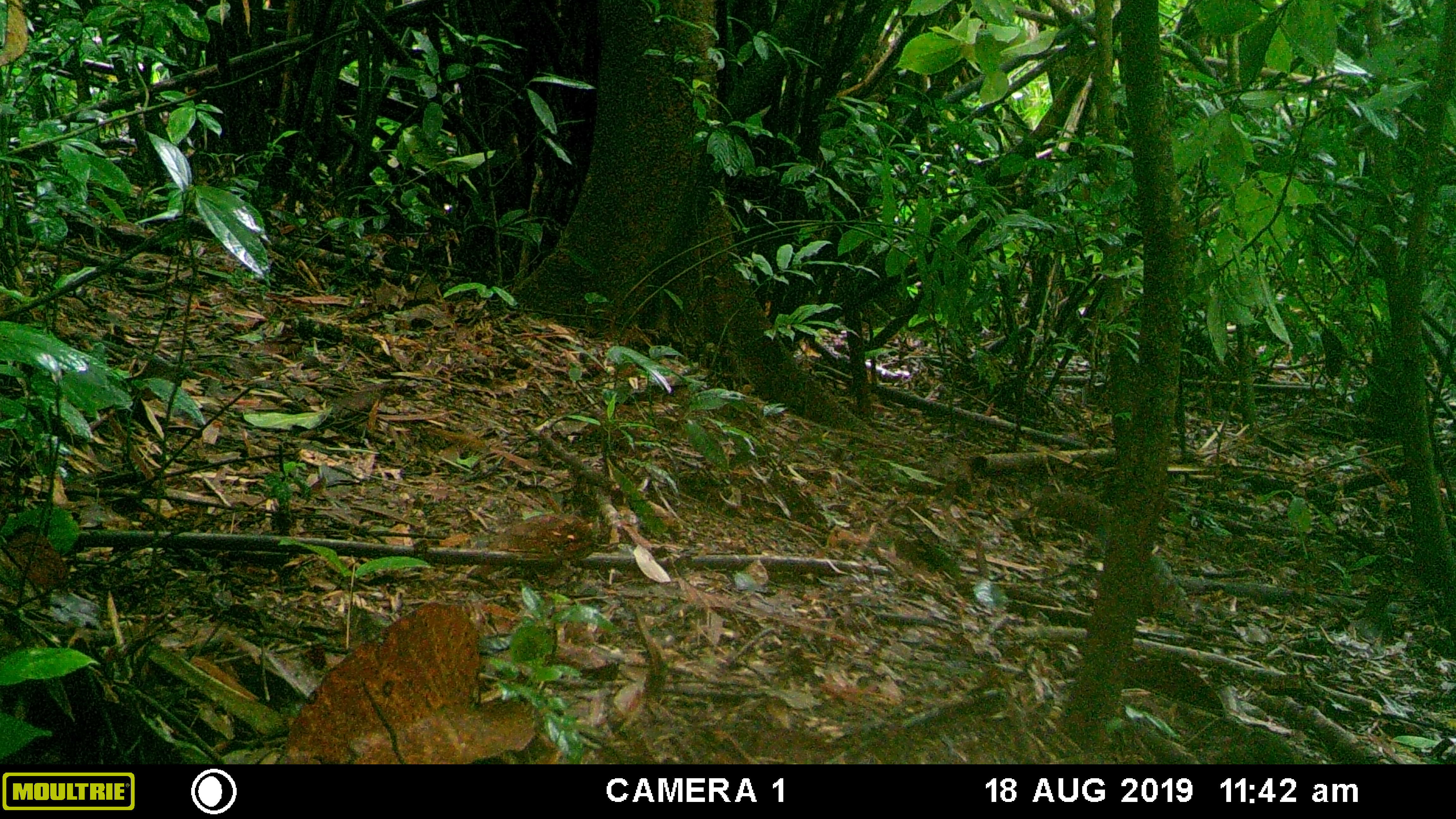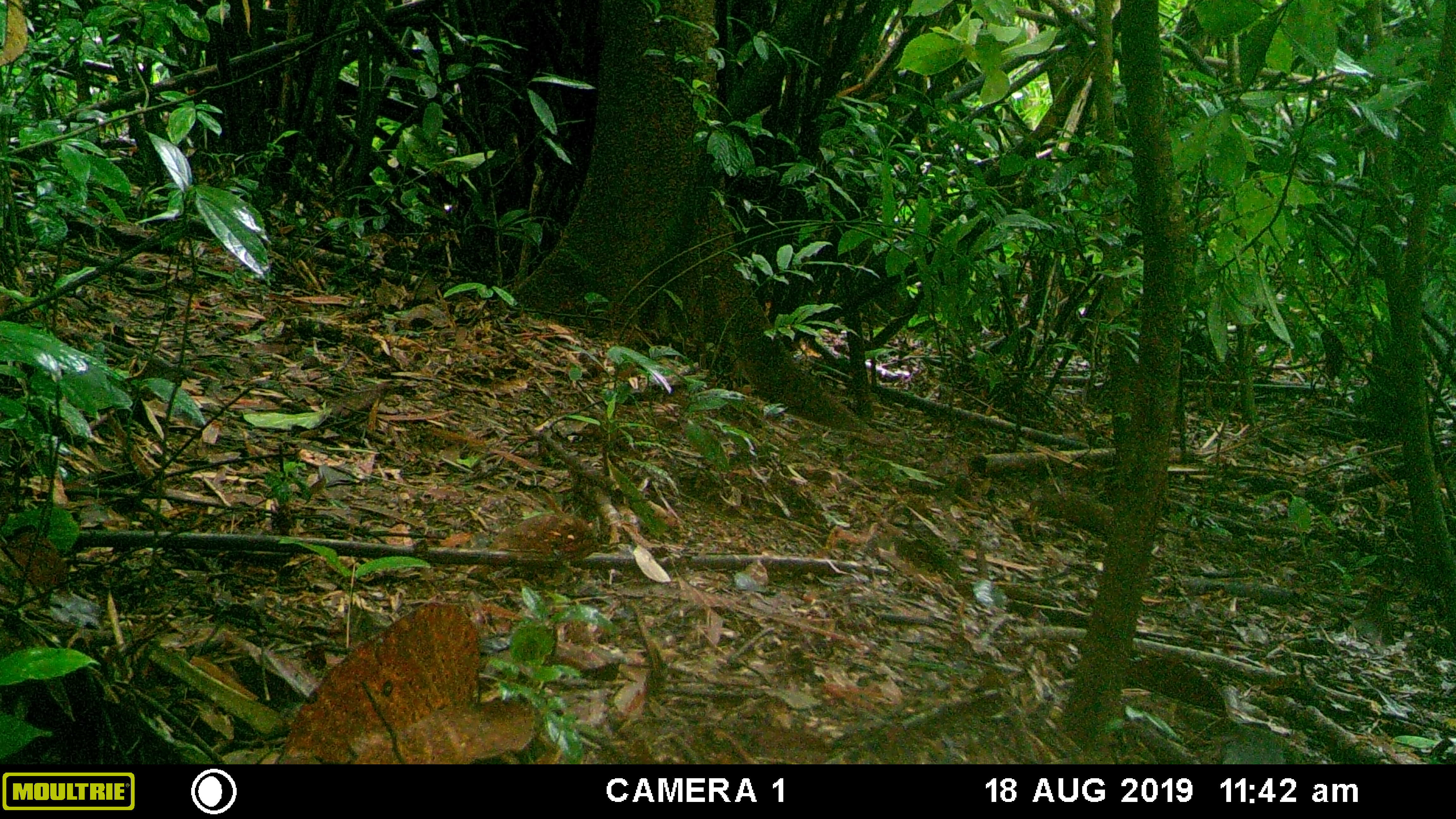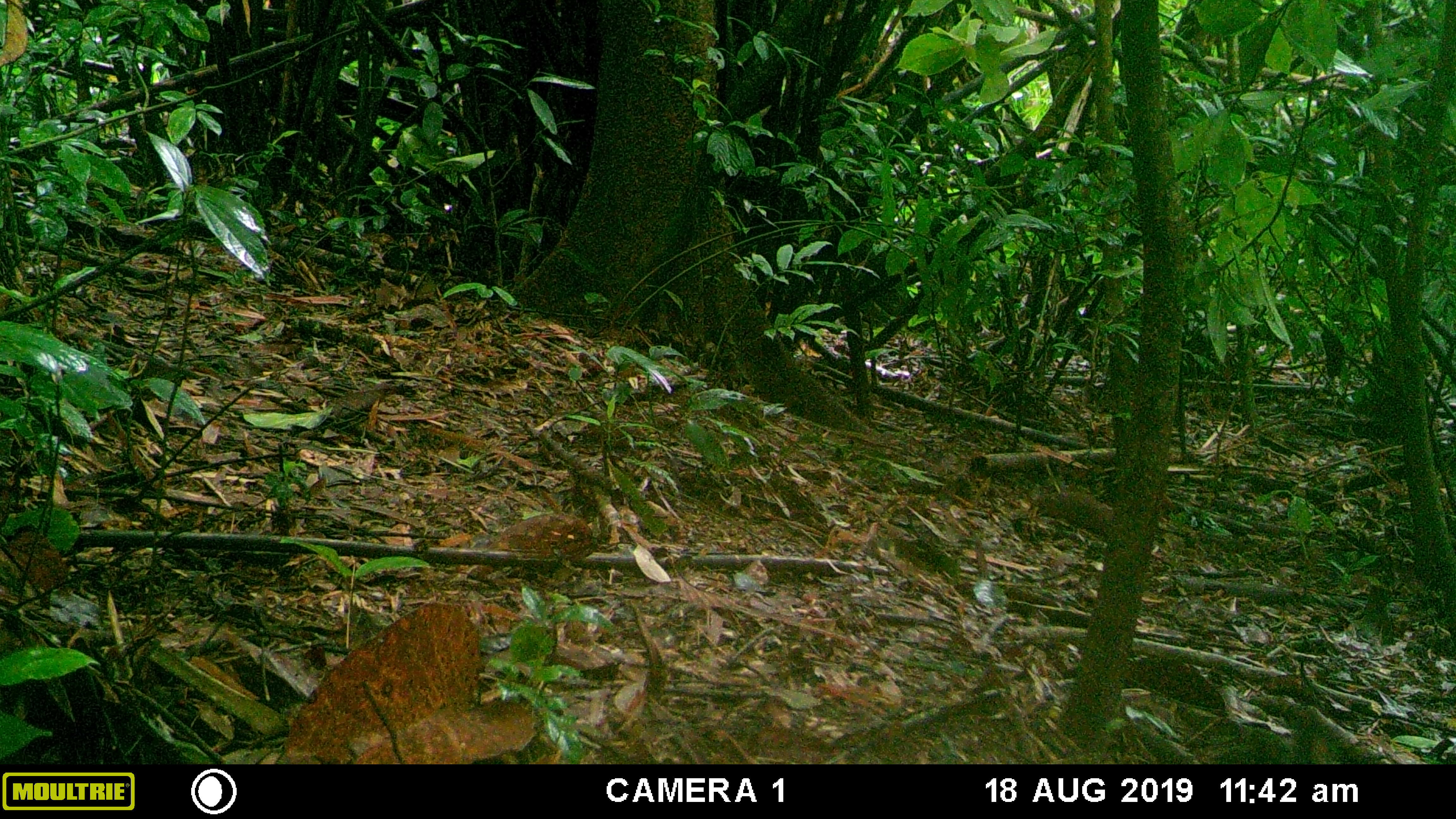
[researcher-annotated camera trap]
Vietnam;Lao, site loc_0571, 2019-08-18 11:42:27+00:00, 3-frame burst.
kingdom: Animalia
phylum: Chordata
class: Mammalia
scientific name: Mammalia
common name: mammal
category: unidentified small mammal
Unidentified small mammal (mammal) (Mammalia). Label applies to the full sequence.